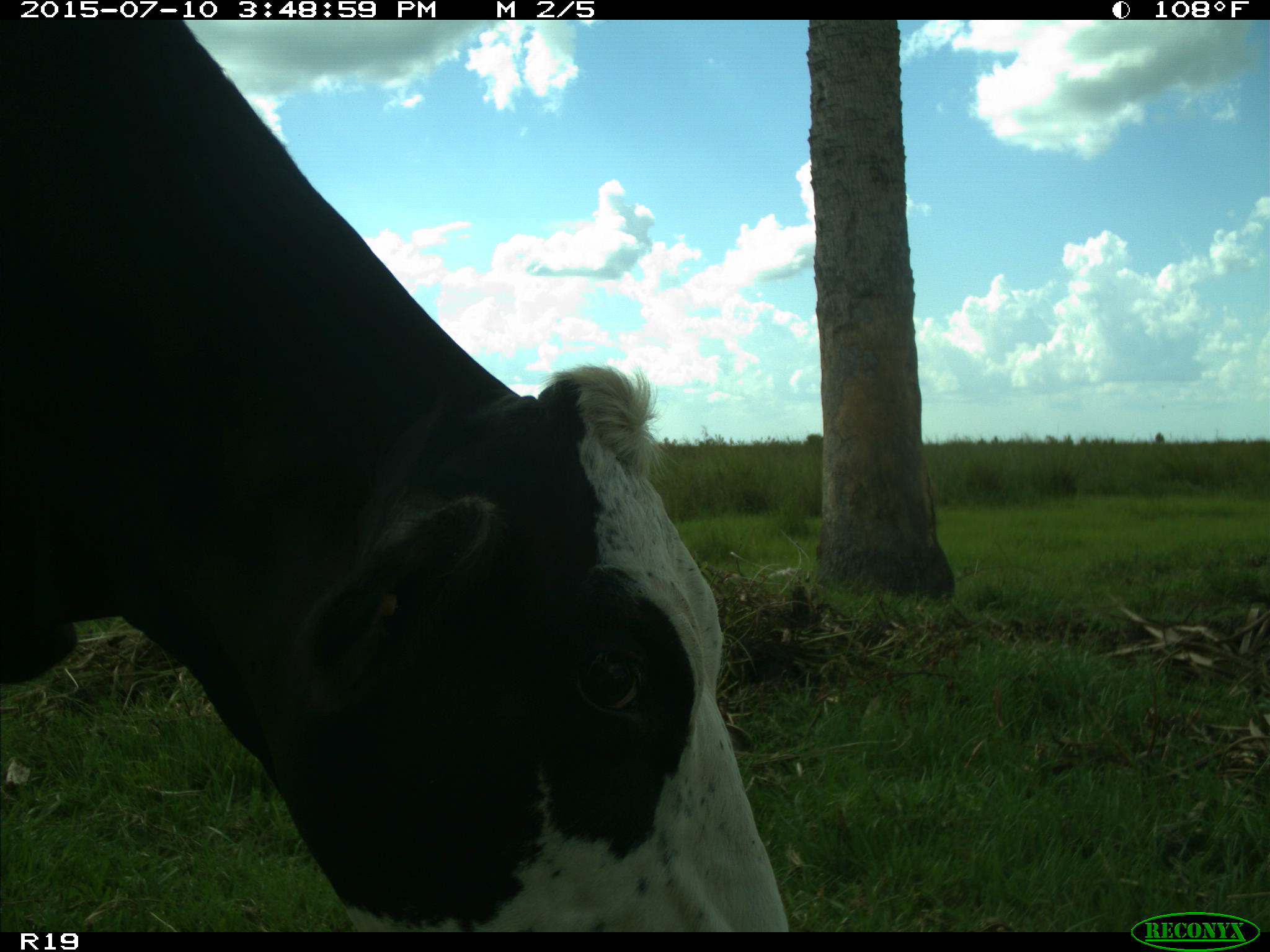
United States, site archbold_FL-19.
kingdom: Animalia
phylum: Chordata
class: Mammalia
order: Artiodactyla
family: Bovidae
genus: Bos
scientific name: Bos taurus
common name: domestic cow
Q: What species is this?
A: Bos taurus (domestic cow).